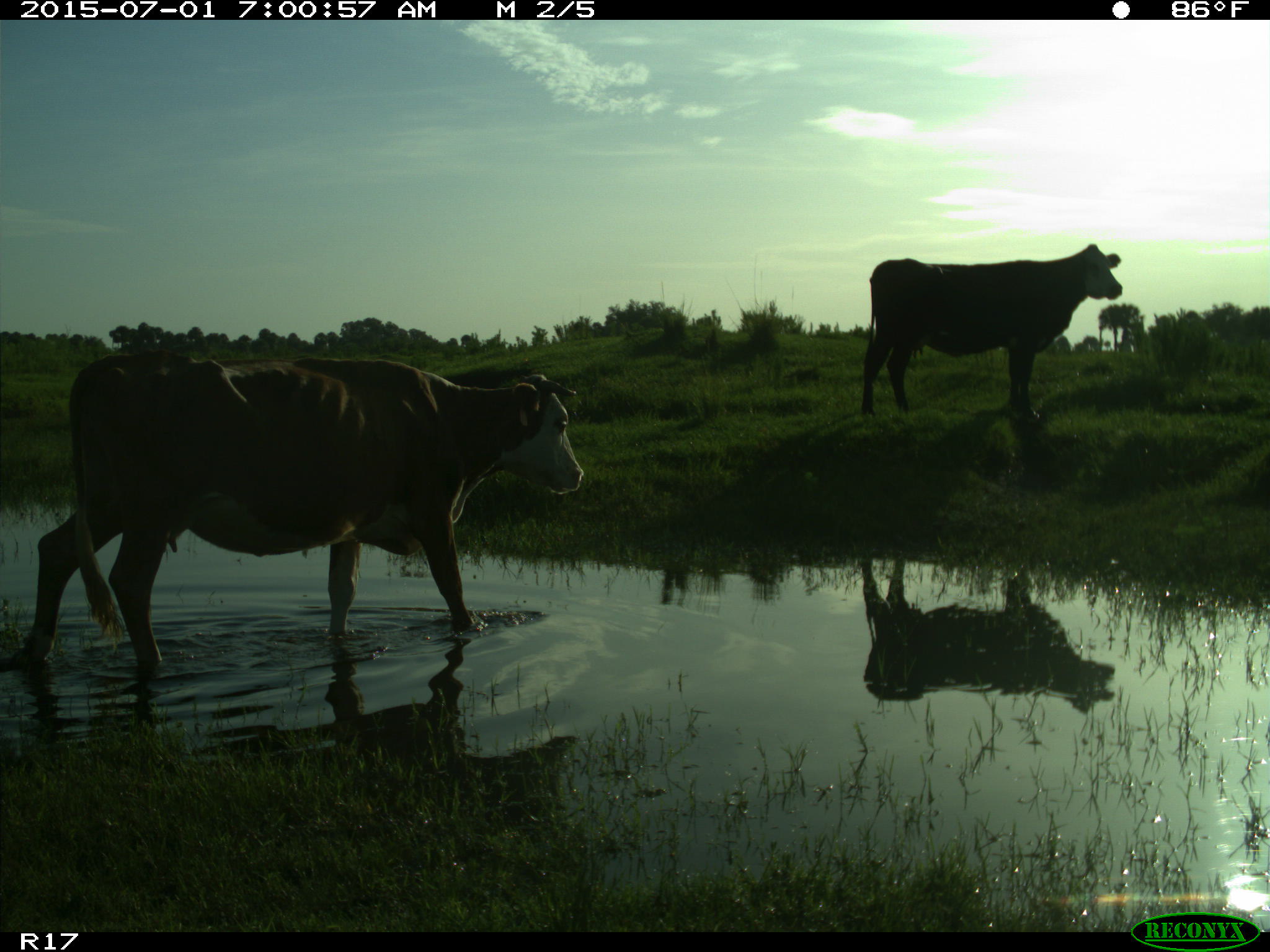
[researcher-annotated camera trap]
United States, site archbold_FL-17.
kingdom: Animalia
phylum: Chordata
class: Mammalia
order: Artiodactyla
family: Bovidae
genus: Bos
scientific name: Bos taurus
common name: domestic cow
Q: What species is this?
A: Bos taurus (domestic cow).